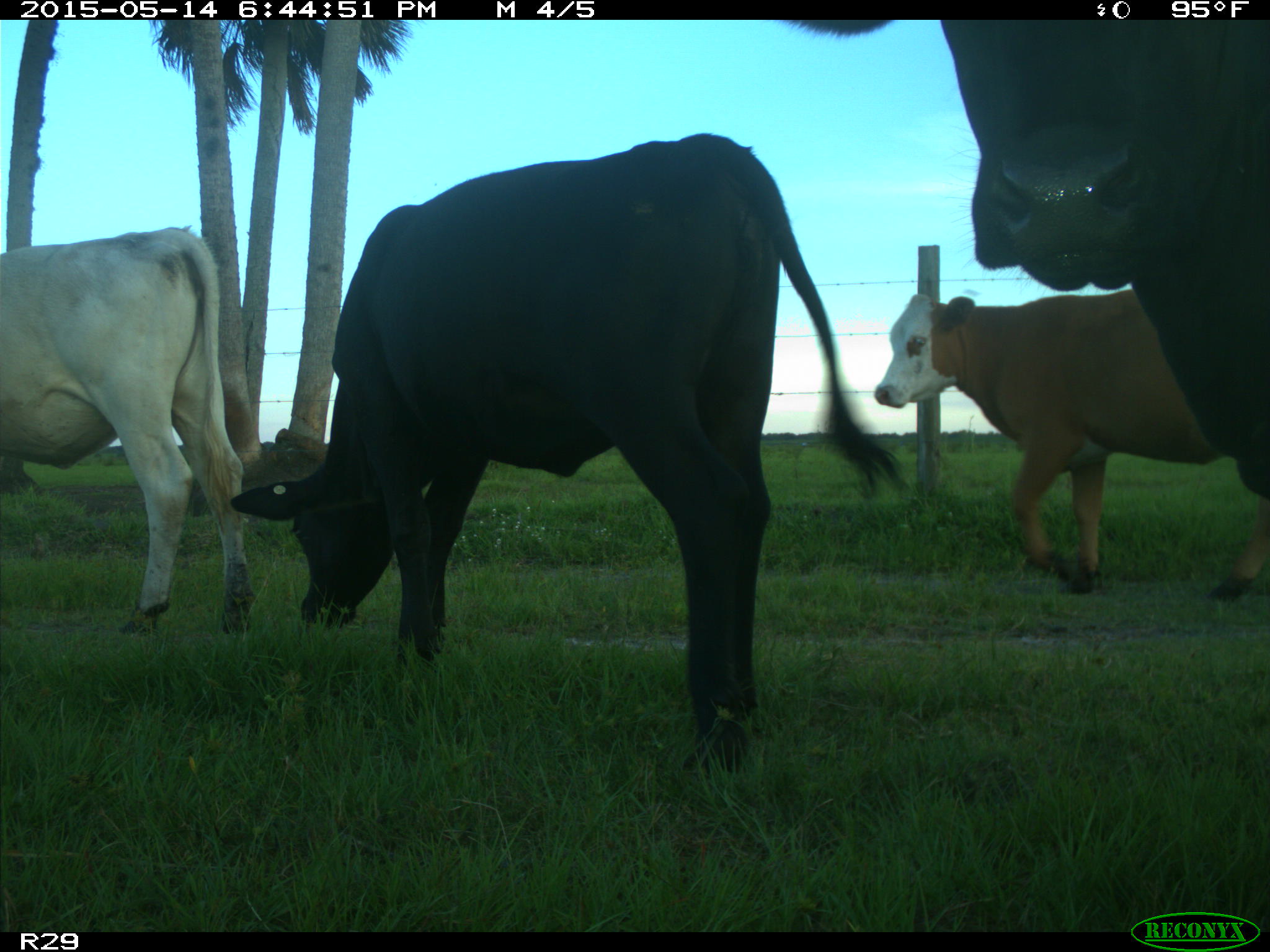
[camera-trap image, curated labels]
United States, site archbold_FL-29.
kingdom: Animalia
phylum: Chordata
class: Mammalia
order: Artiodactyla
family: Bovidae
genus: Bos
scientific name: Bos taurus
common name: domestic cow